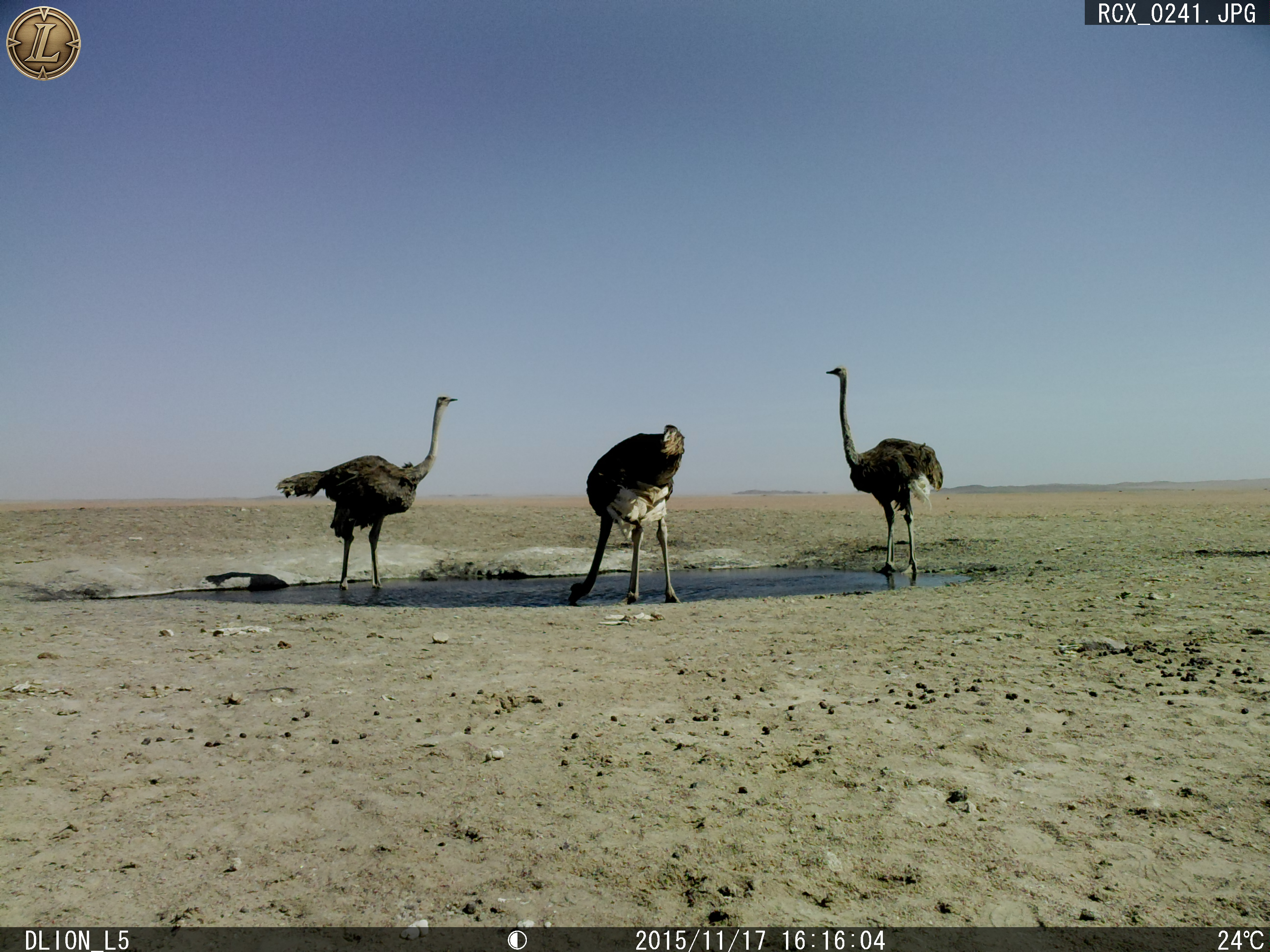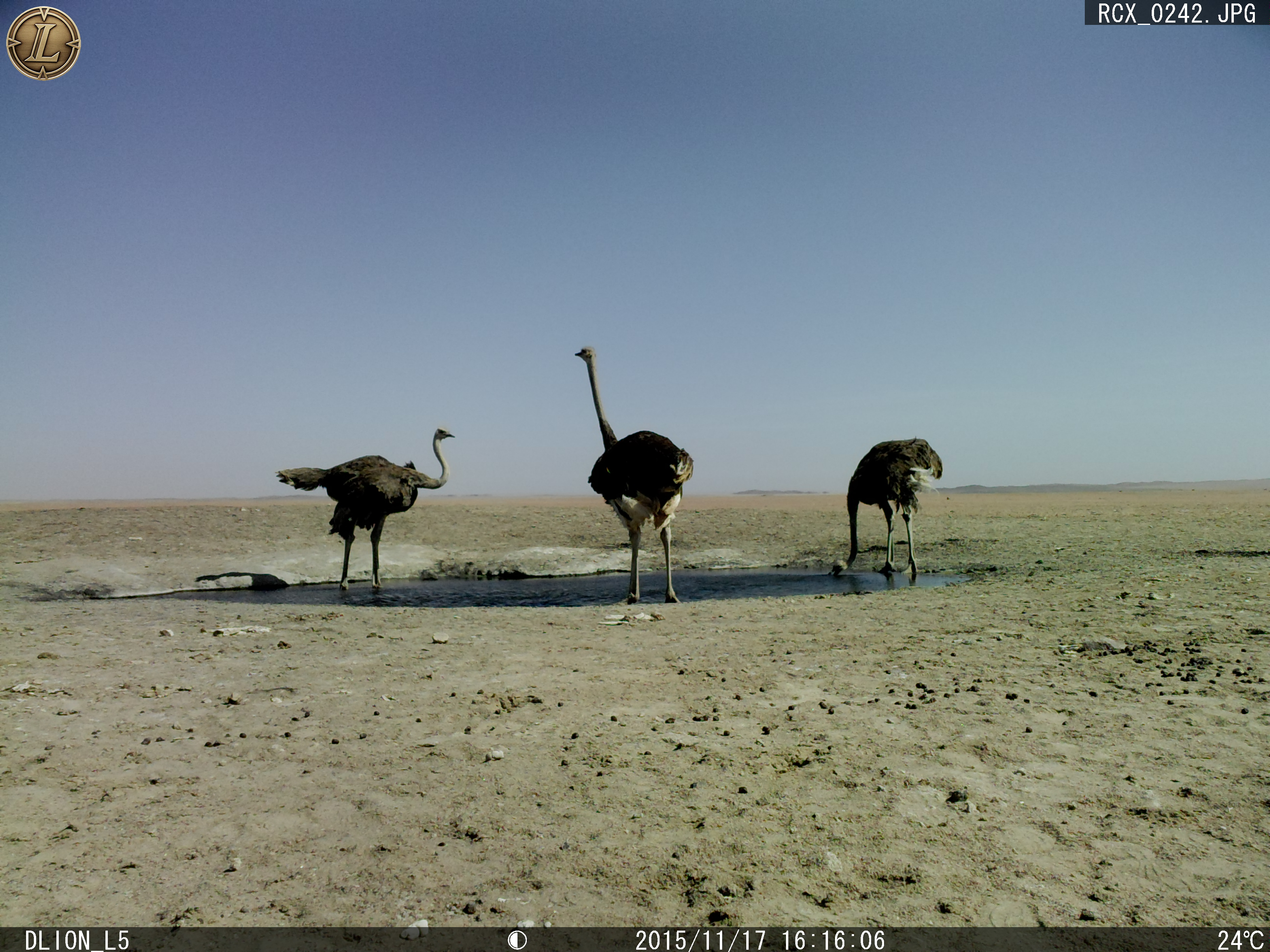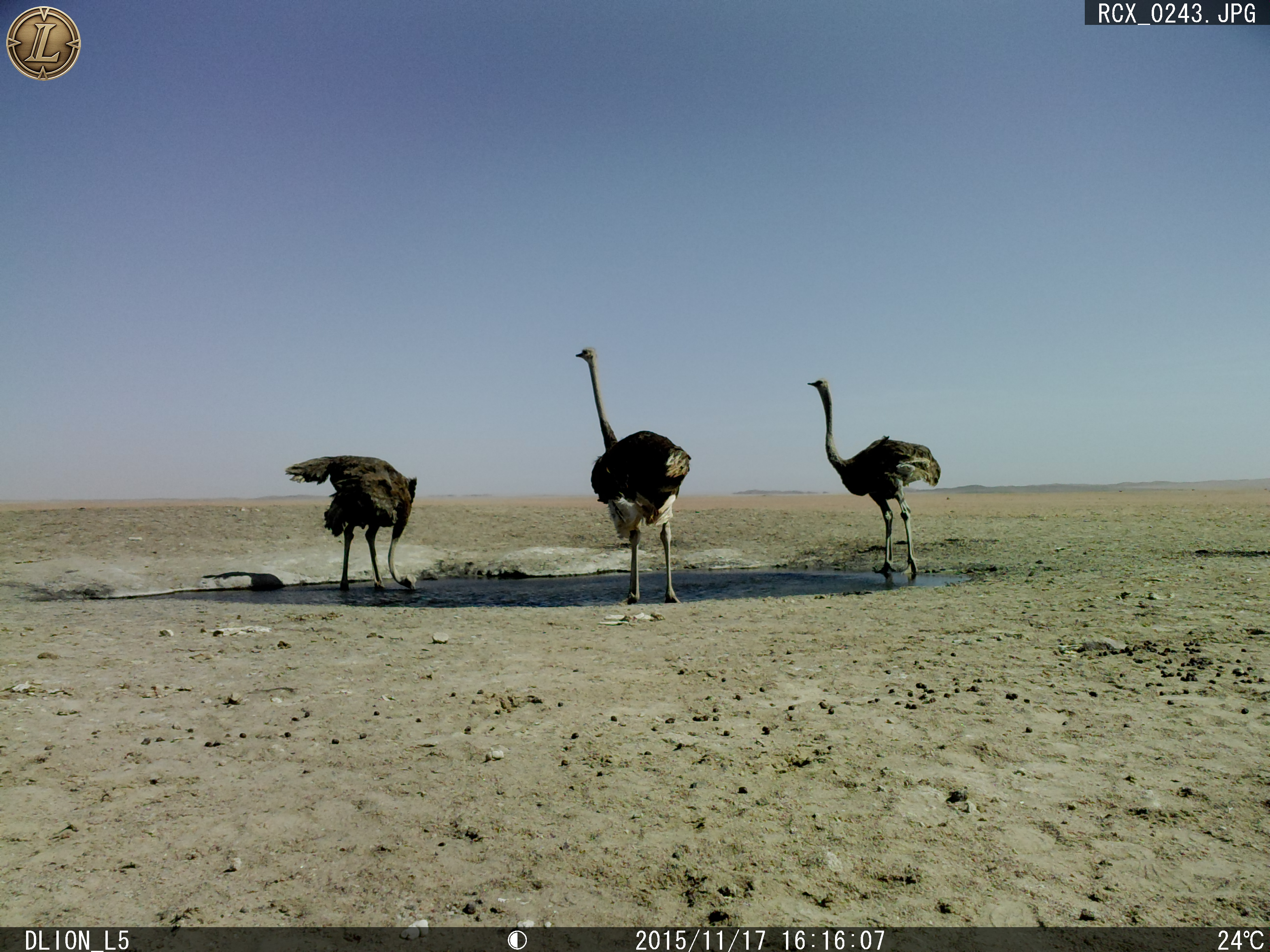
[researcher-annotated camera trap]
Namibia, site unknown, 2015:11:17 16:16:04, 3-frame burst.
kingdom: Animalia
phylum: Chordata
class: Aves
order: Struthioniformes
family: Struthionidae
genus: Struthio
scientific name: Struthio camelus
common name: common ostrich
Struthio camelus (common ostrich).